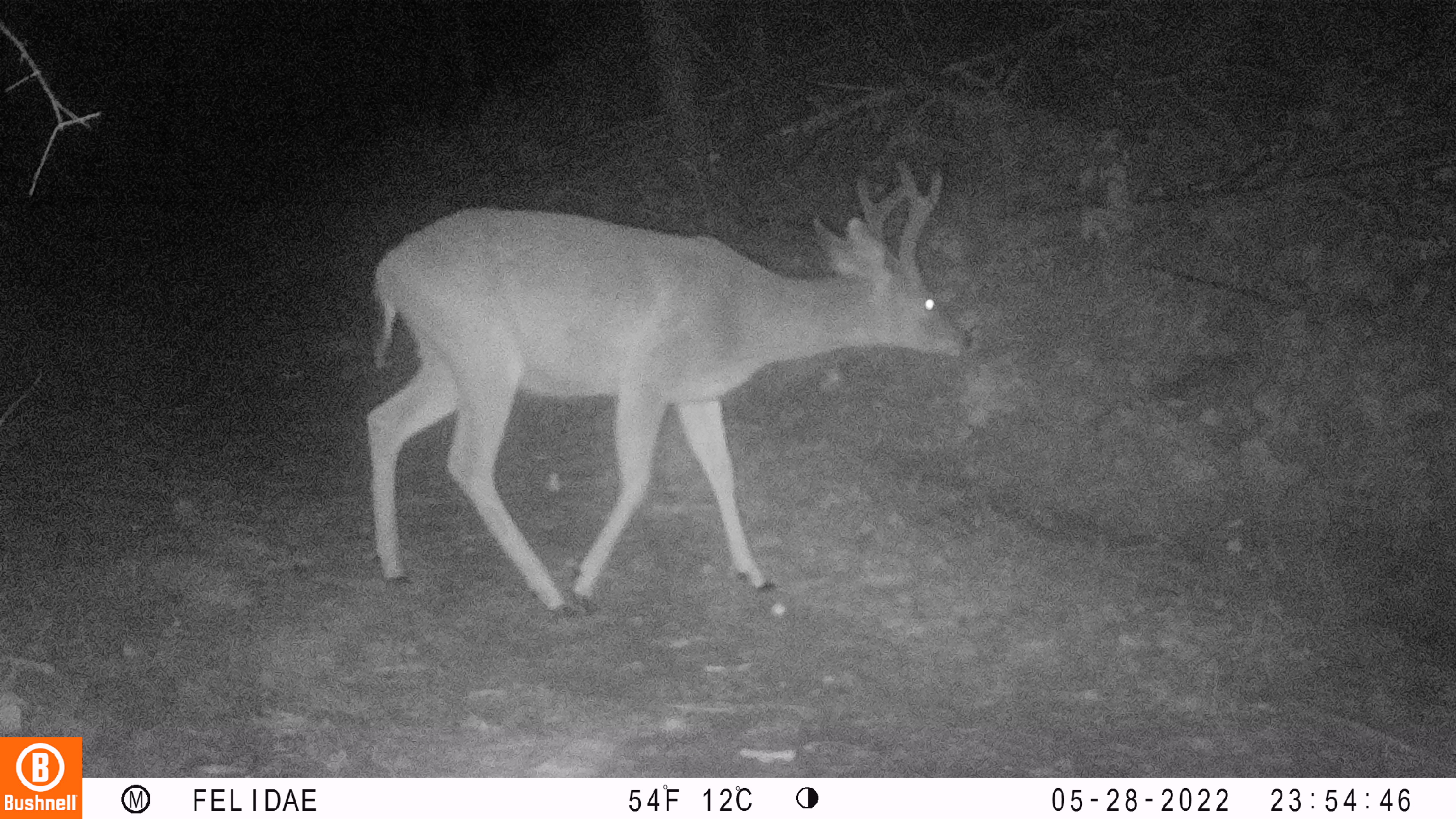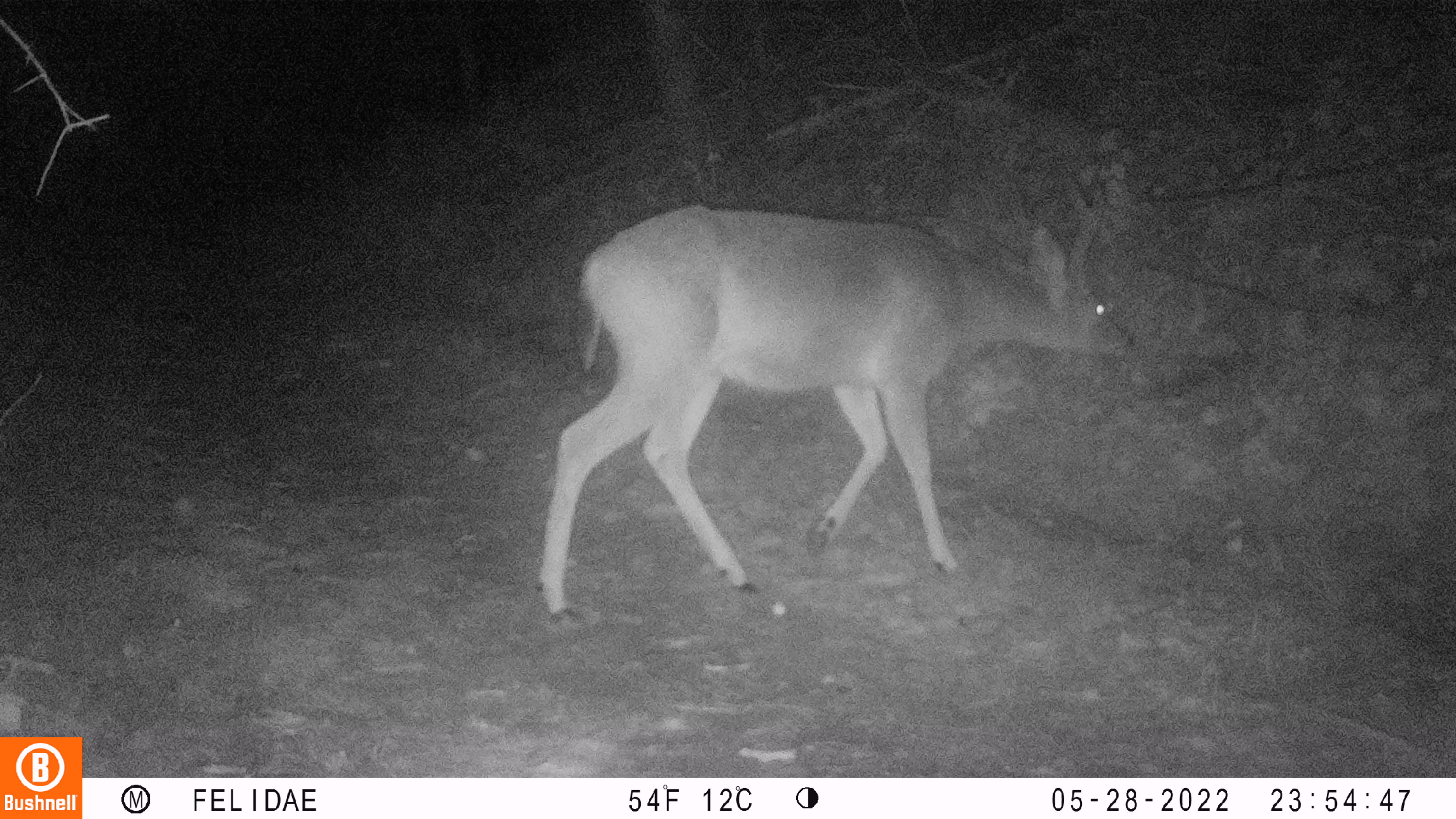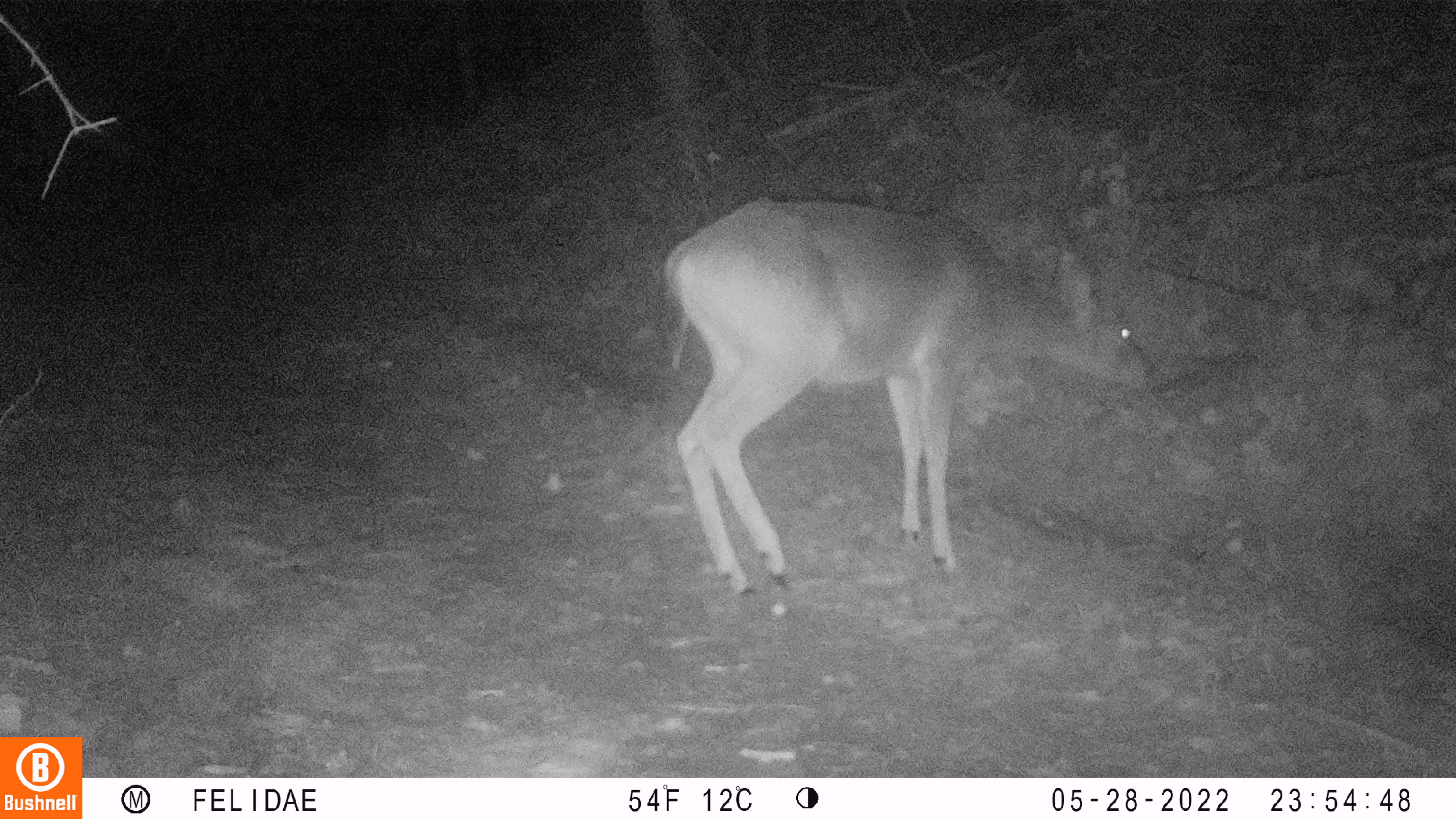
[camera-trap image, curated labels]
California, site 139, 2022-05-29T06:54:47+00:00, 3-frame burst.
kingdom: Animalia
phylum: Chordata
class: Mammalia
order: Artiodactyla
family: Cervidae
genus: Odocoileus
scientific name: Odocoileus hemionus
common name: mule deer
Mule deer (Odocoileus hemionus).